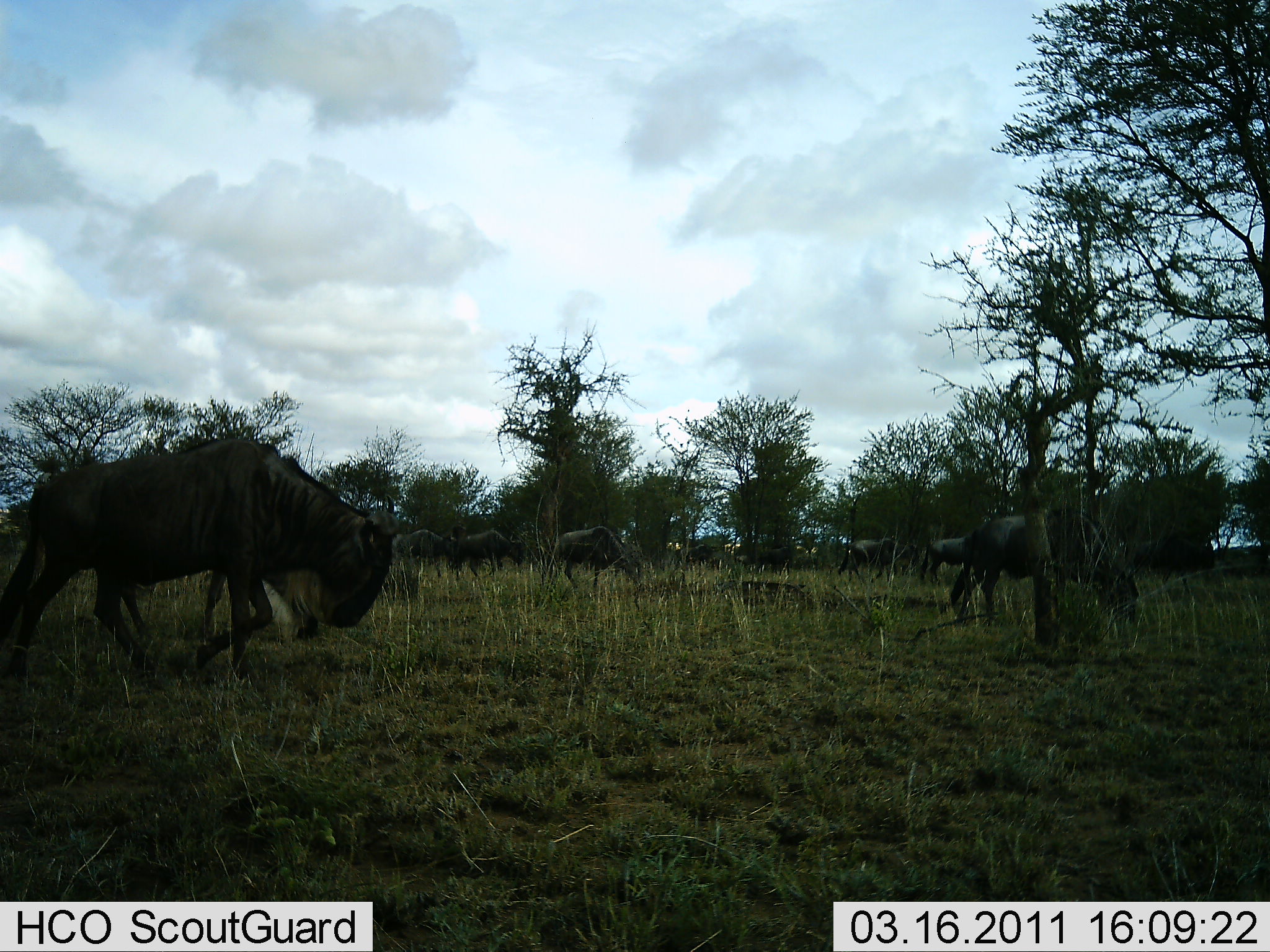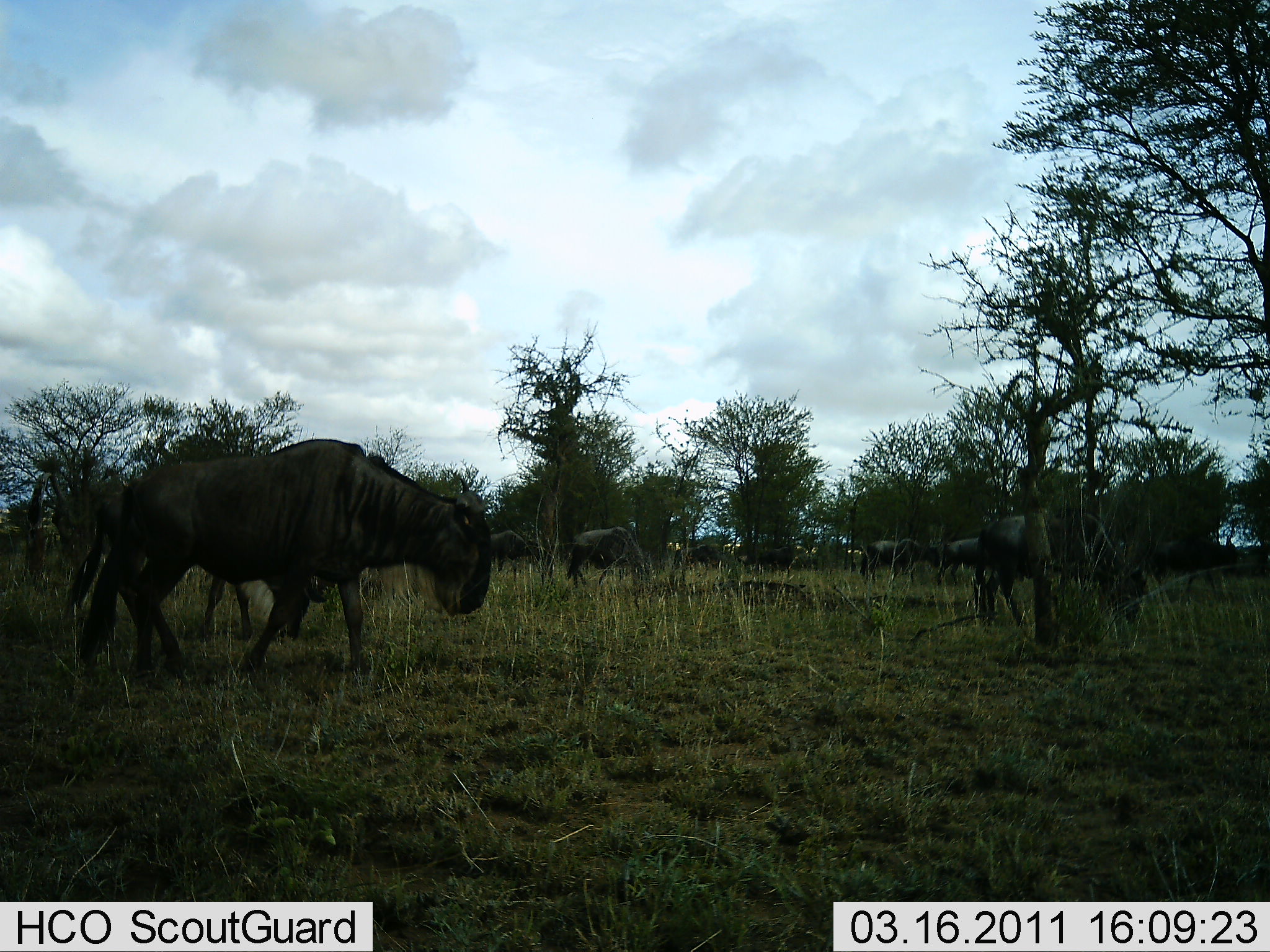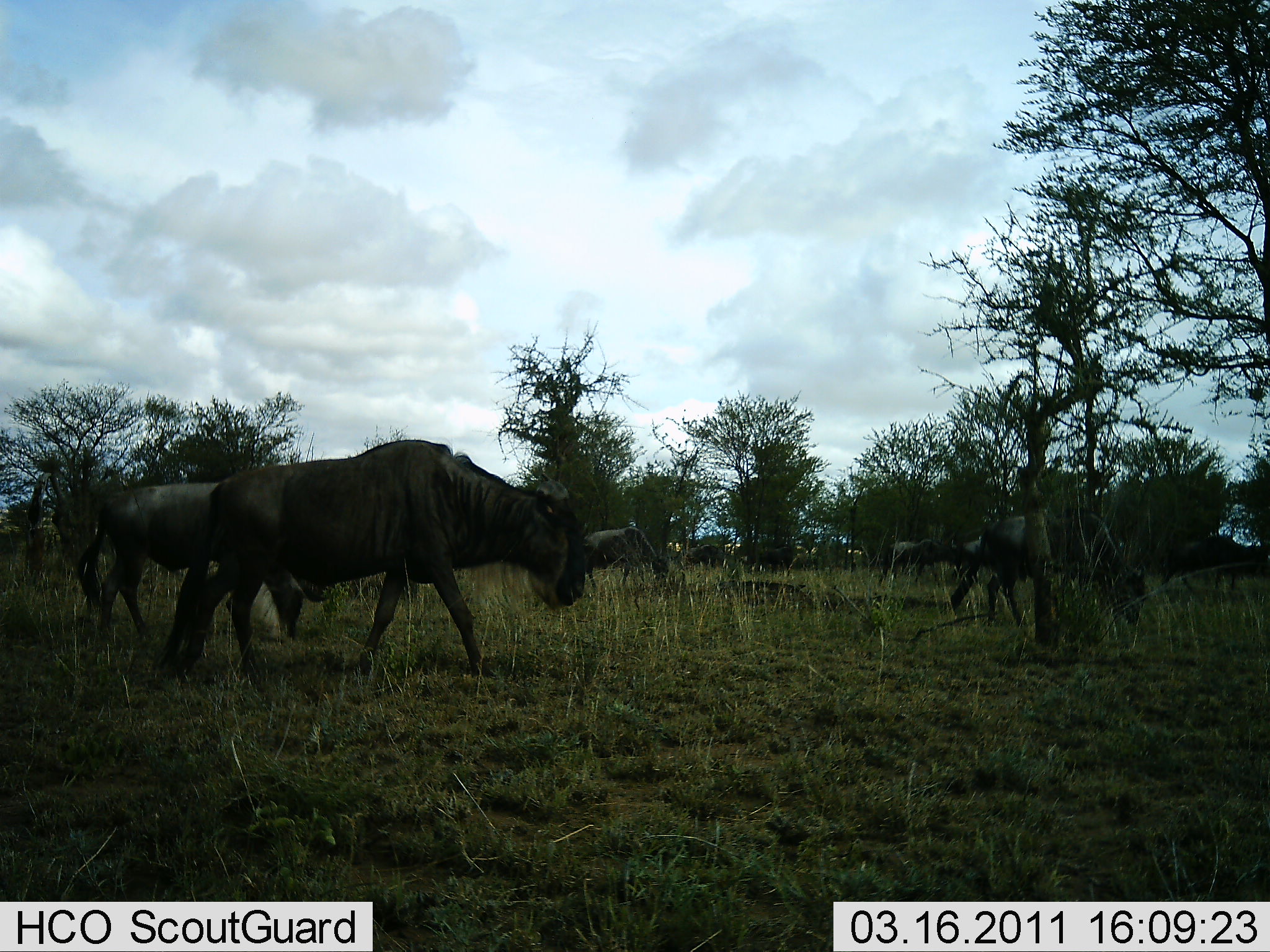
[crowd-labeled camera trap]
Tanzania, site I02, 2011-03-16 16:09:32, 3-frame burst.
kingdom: Animalia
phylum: Chordata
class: Mammalia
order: Artiodactyla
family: Bovidae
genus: Connochaetes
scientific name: Connochaetes taurinus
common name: blue wildebeest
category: wildebeest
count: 10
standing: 27%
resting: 0%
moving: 91%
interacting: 0%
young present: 0%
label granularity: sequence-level